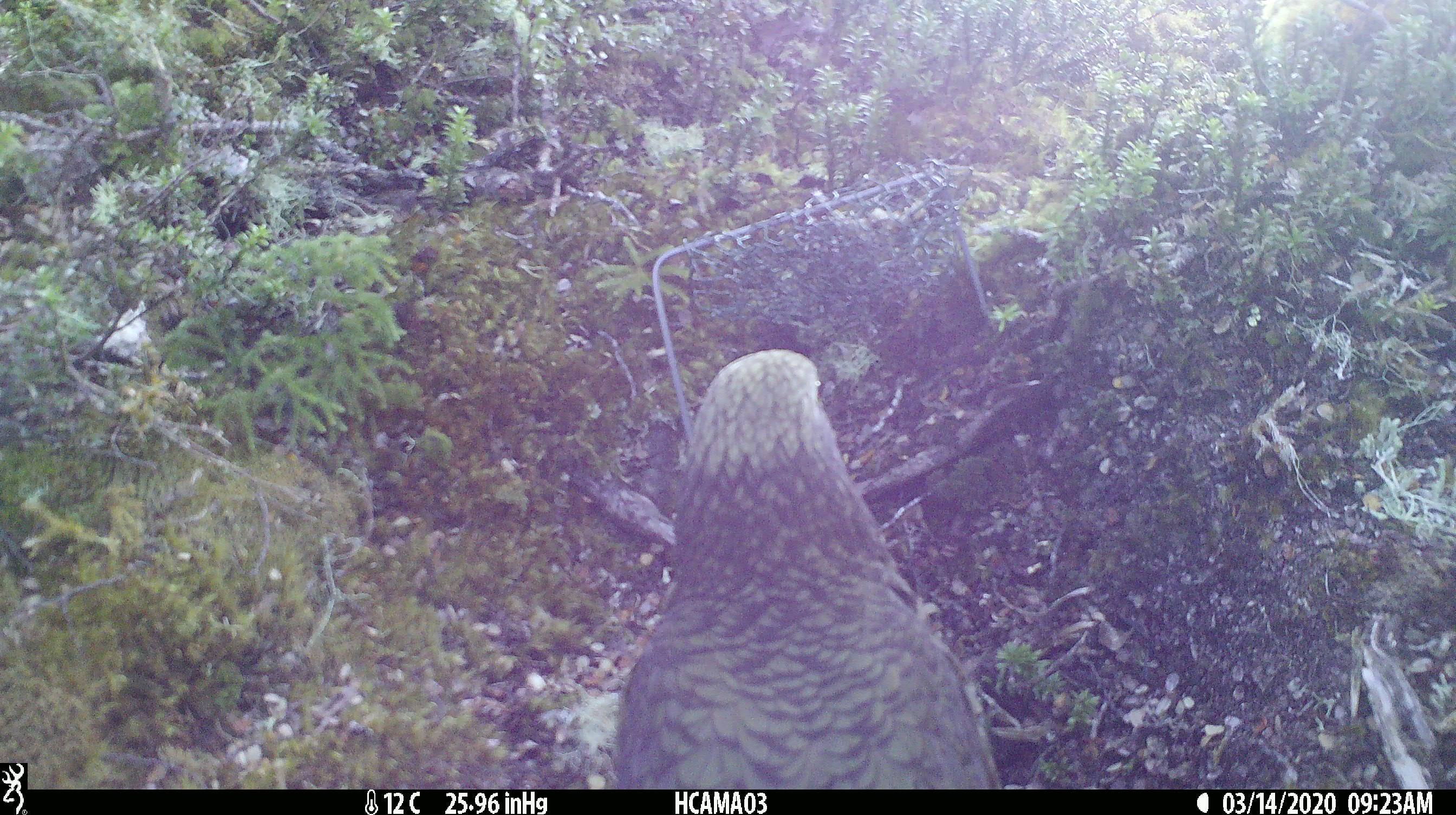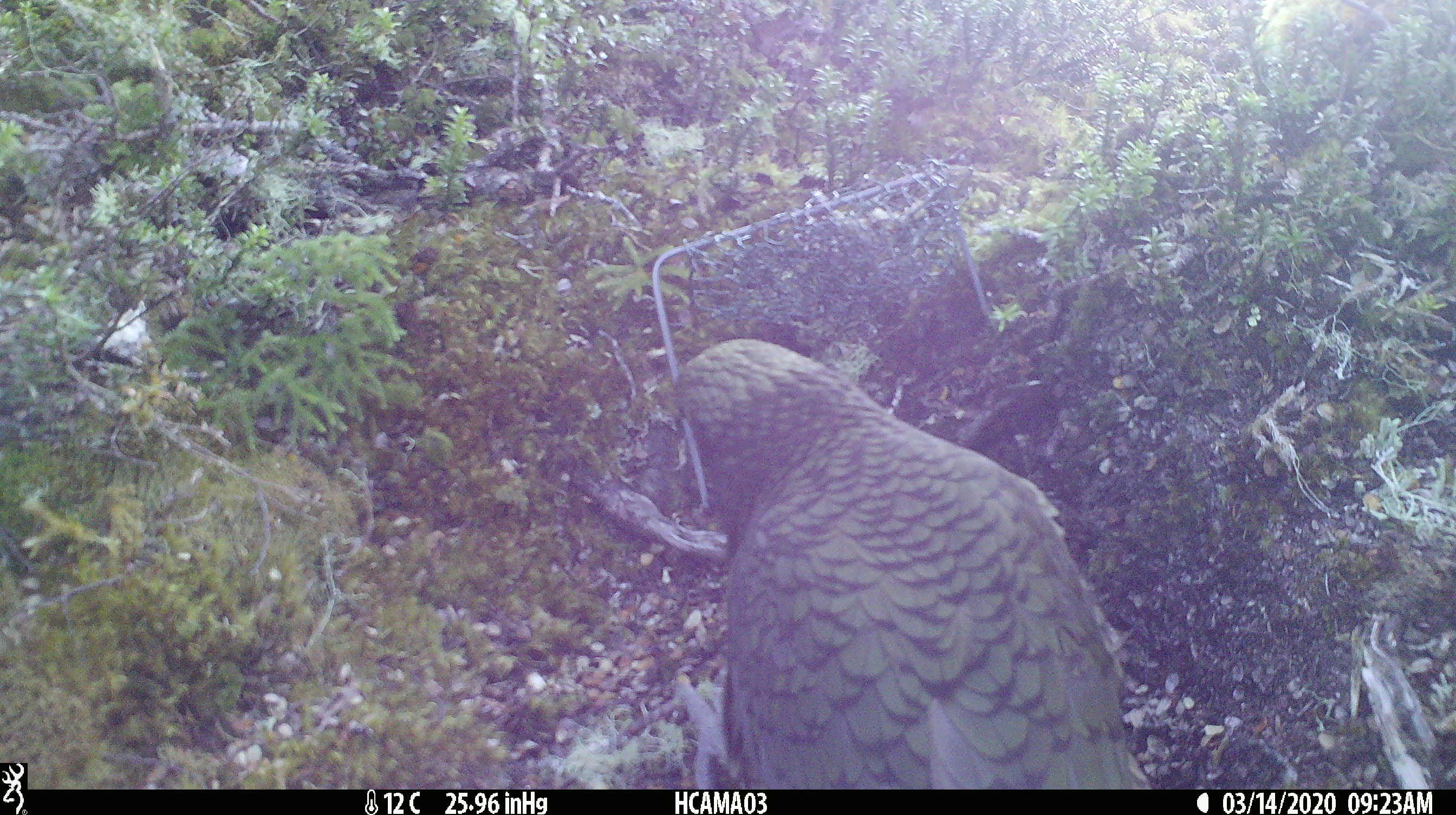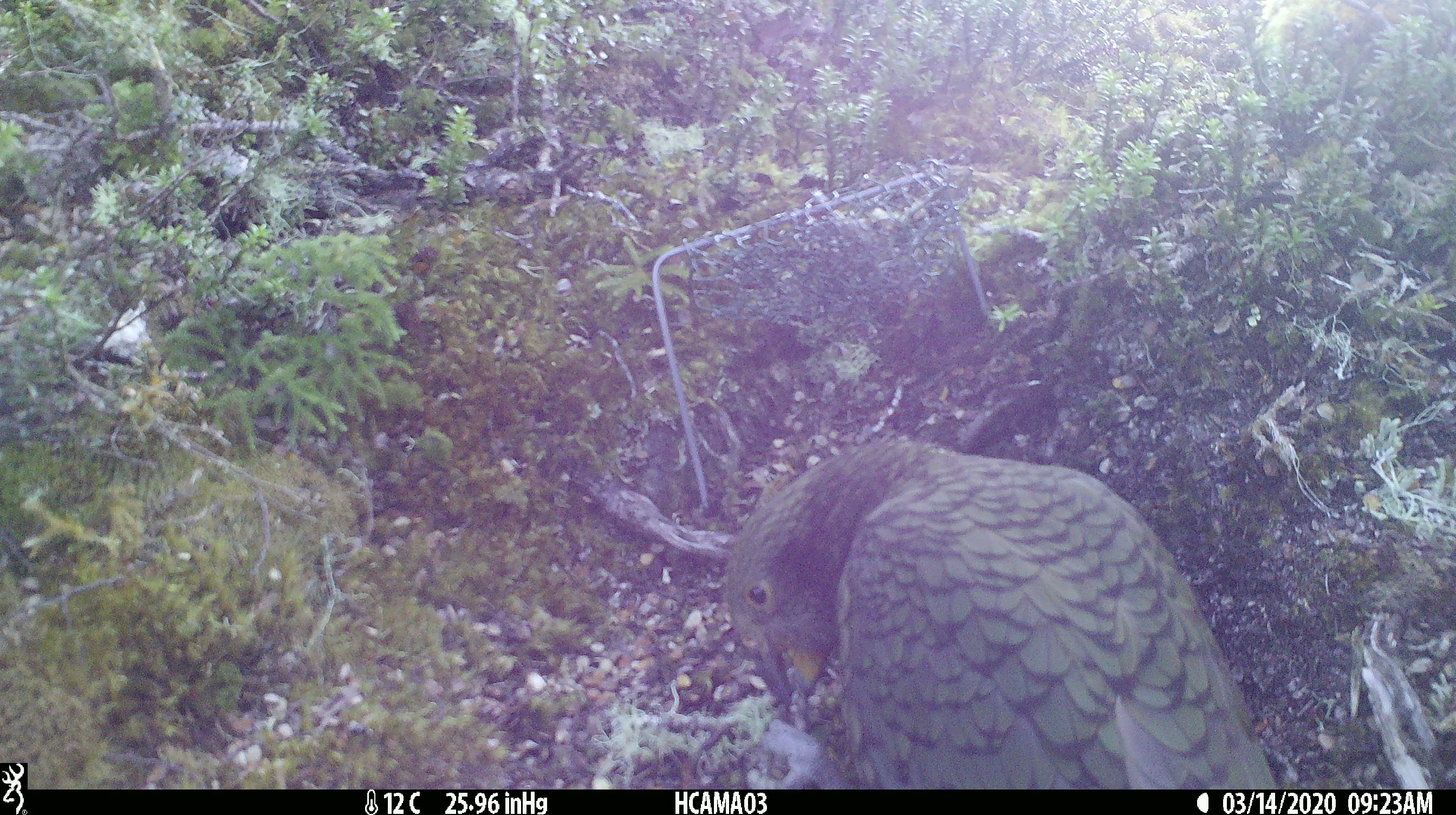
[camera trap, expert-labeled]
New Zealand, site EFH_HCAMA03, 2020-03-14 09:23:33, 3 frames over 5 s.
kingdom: Animalia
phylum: Chordata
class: Aves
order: Psittaciformes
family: Strigopidae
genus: Nestor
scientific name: Nestor notabilis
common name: kea